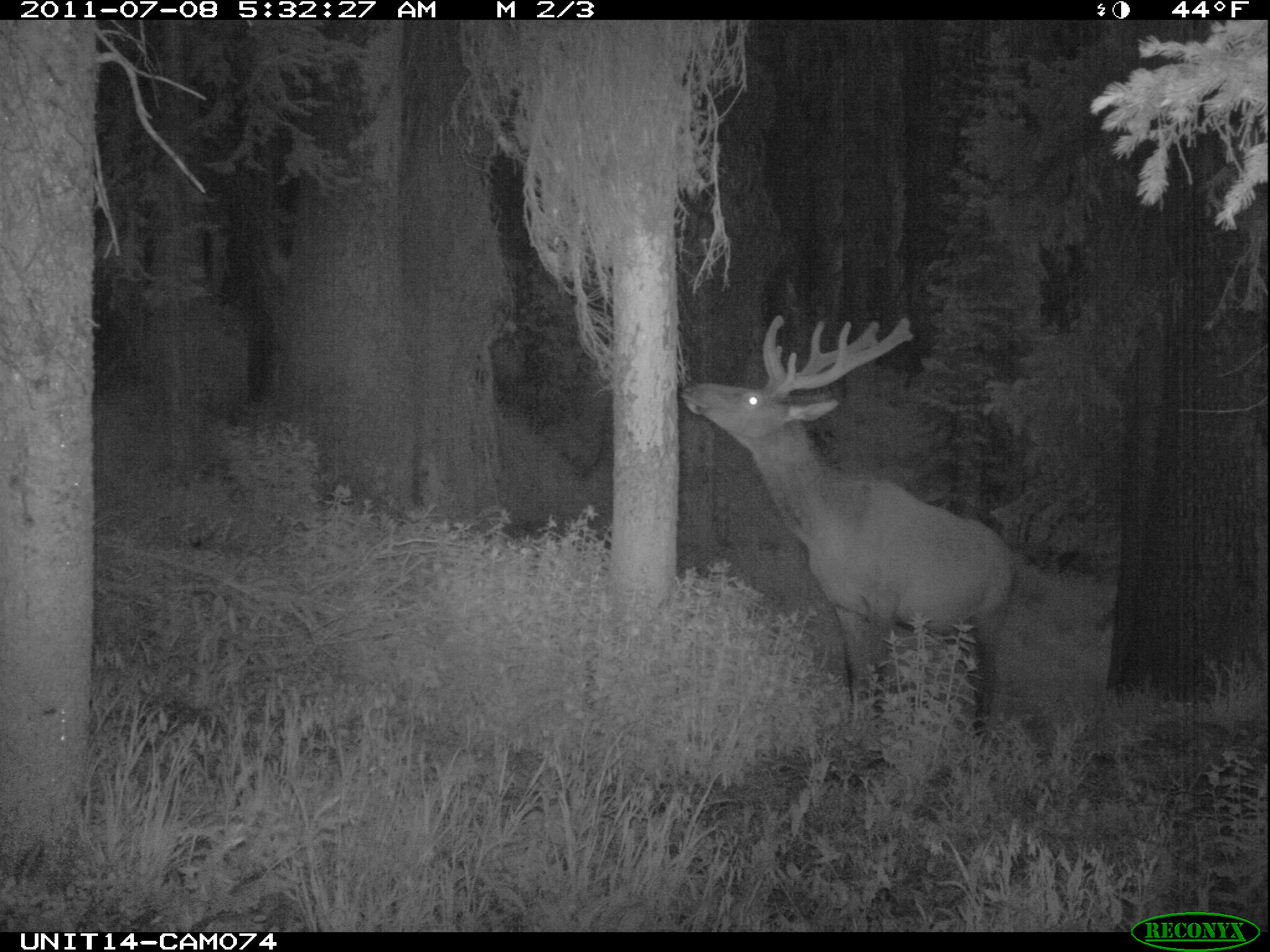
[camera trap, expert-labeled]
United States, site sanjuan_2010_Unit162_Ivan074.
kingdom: Animalia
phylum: Chordata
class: Mammalia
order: Artiodactyla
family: Cervidae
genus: Cervus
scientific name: Cervus elaphus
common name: red deer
Cervus elaphus (red deer).